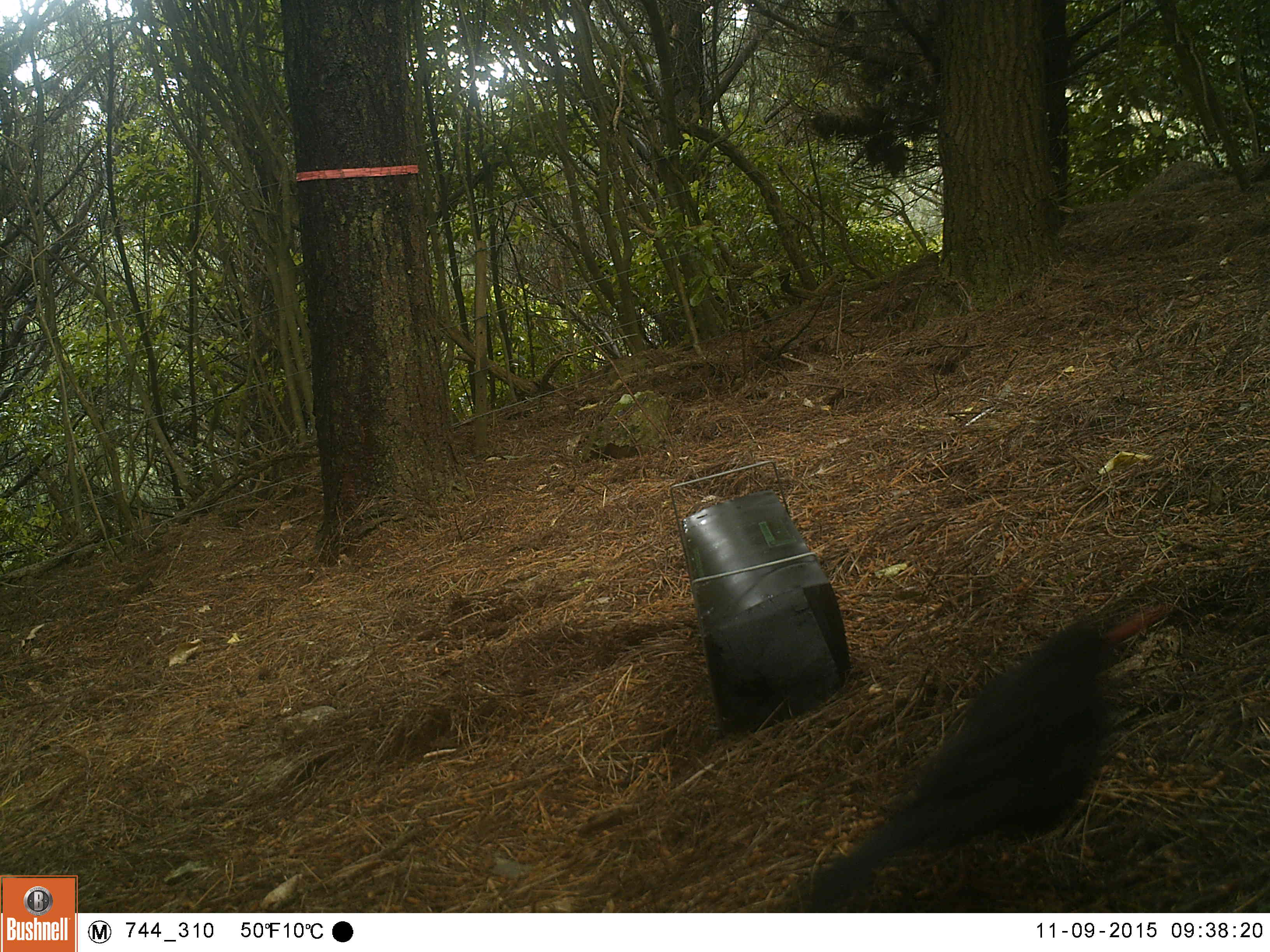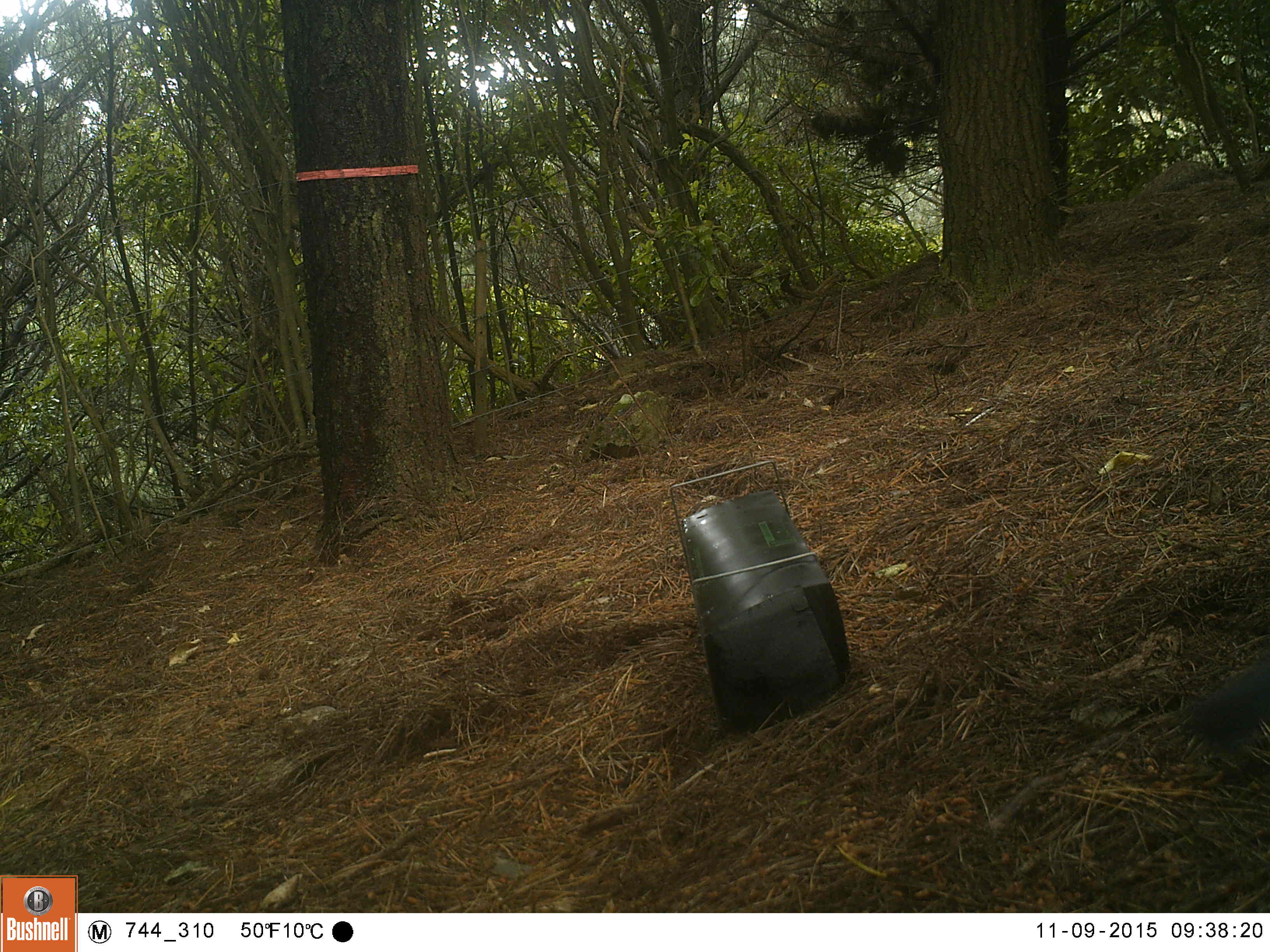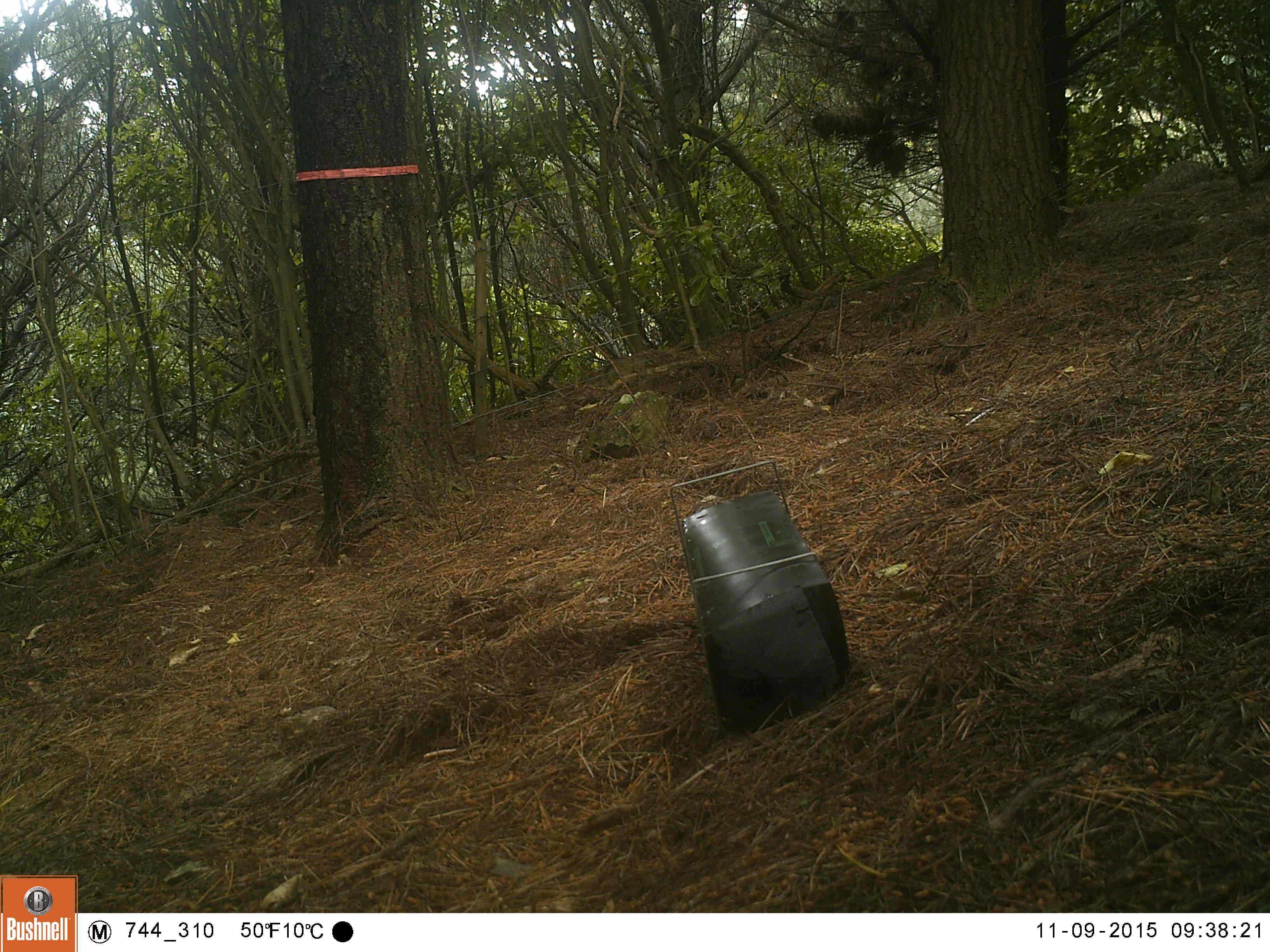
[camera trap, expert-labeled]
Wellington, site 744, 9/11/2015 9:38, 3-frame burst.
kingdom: Animalia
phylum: Chordata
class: Aves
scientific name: Aves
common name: bird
Bird (Aves).